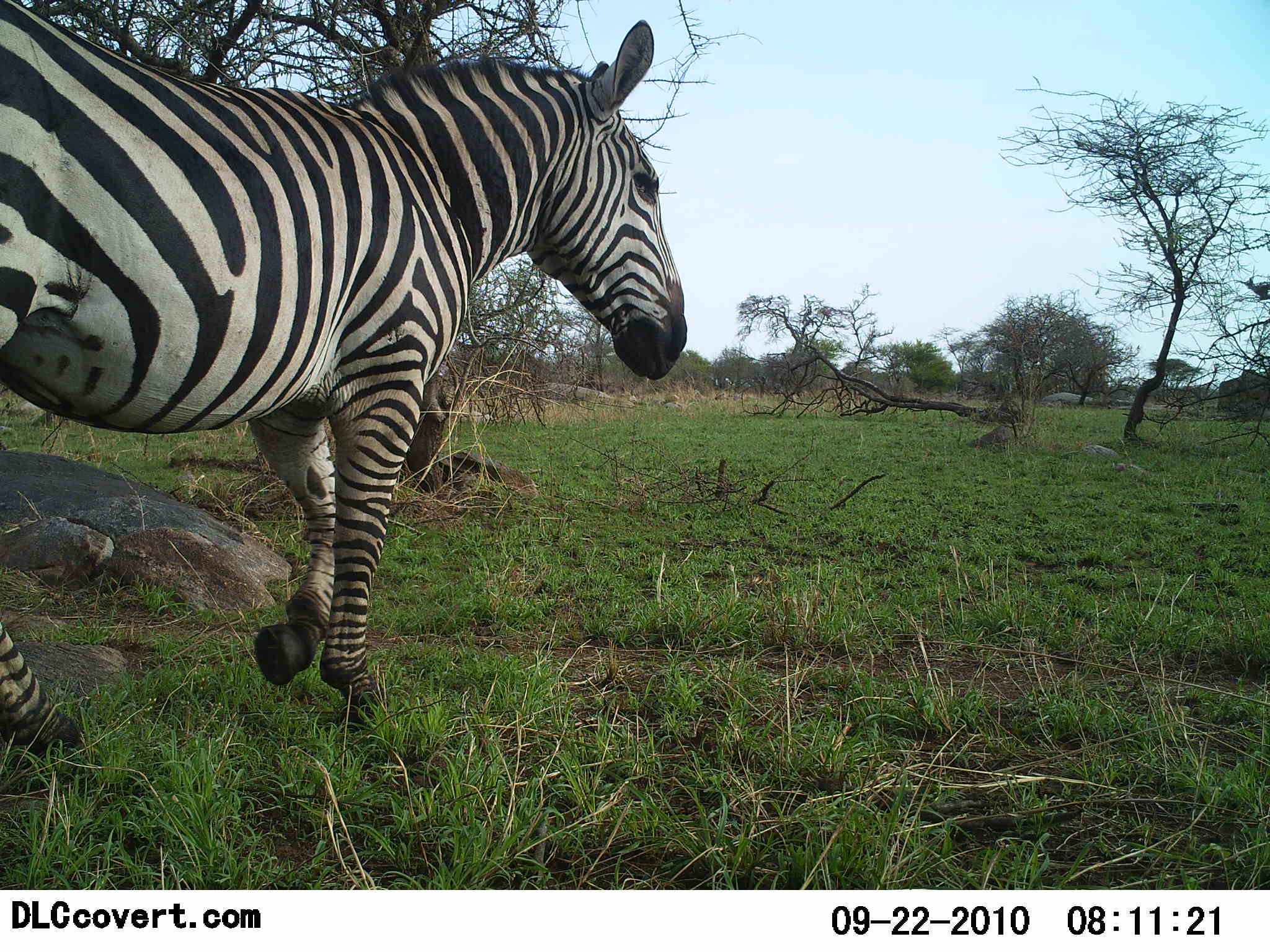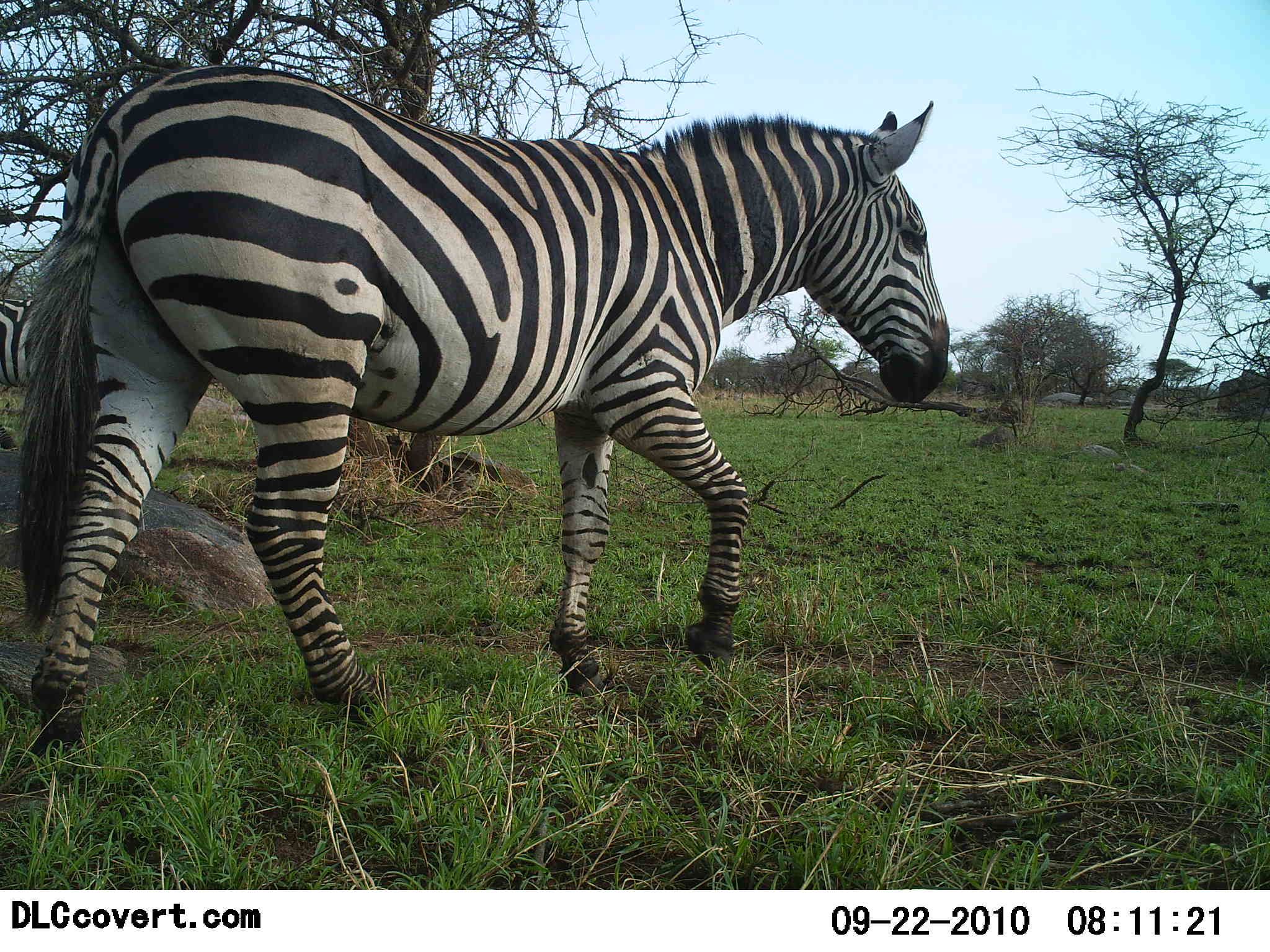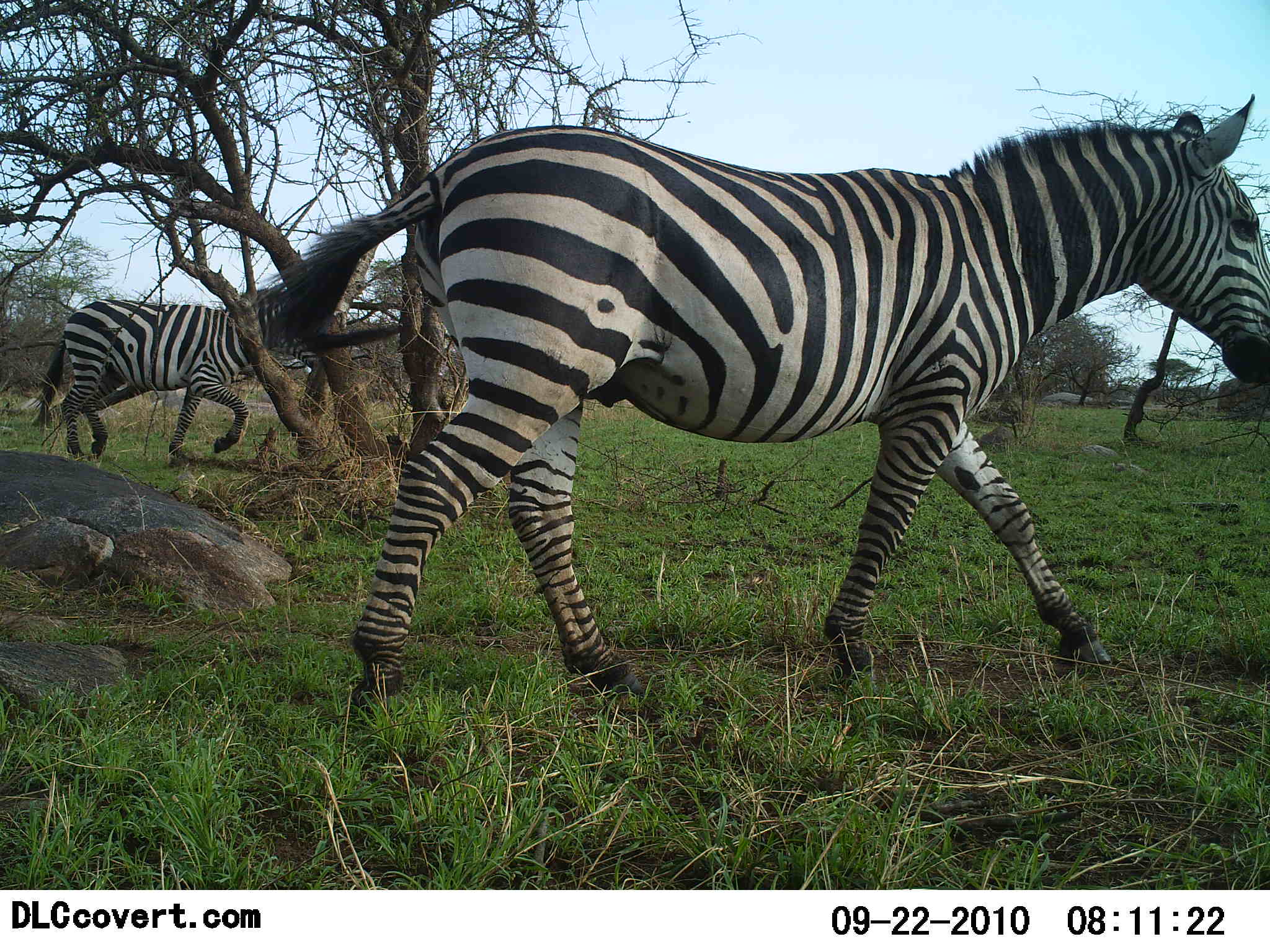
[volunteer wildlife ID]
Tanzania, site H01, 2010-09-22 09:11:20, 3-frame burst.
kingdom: Animalia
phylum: Chordata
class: Mammalia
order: Perissodactyla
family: Equidae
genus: Equus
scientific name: Equus quagga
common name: plains zebra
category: zebra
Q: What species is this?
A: Zebra (plains zebra) (Equus quagga).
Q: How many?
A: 2.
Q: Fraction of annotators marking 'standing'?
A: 11%.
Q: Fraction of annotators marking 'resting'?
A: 0%.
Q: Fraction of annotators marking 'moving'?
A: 100%.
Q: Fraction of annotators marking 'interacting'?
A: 0%.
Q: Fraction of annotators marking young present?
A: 0%.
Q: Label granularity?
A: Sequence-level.